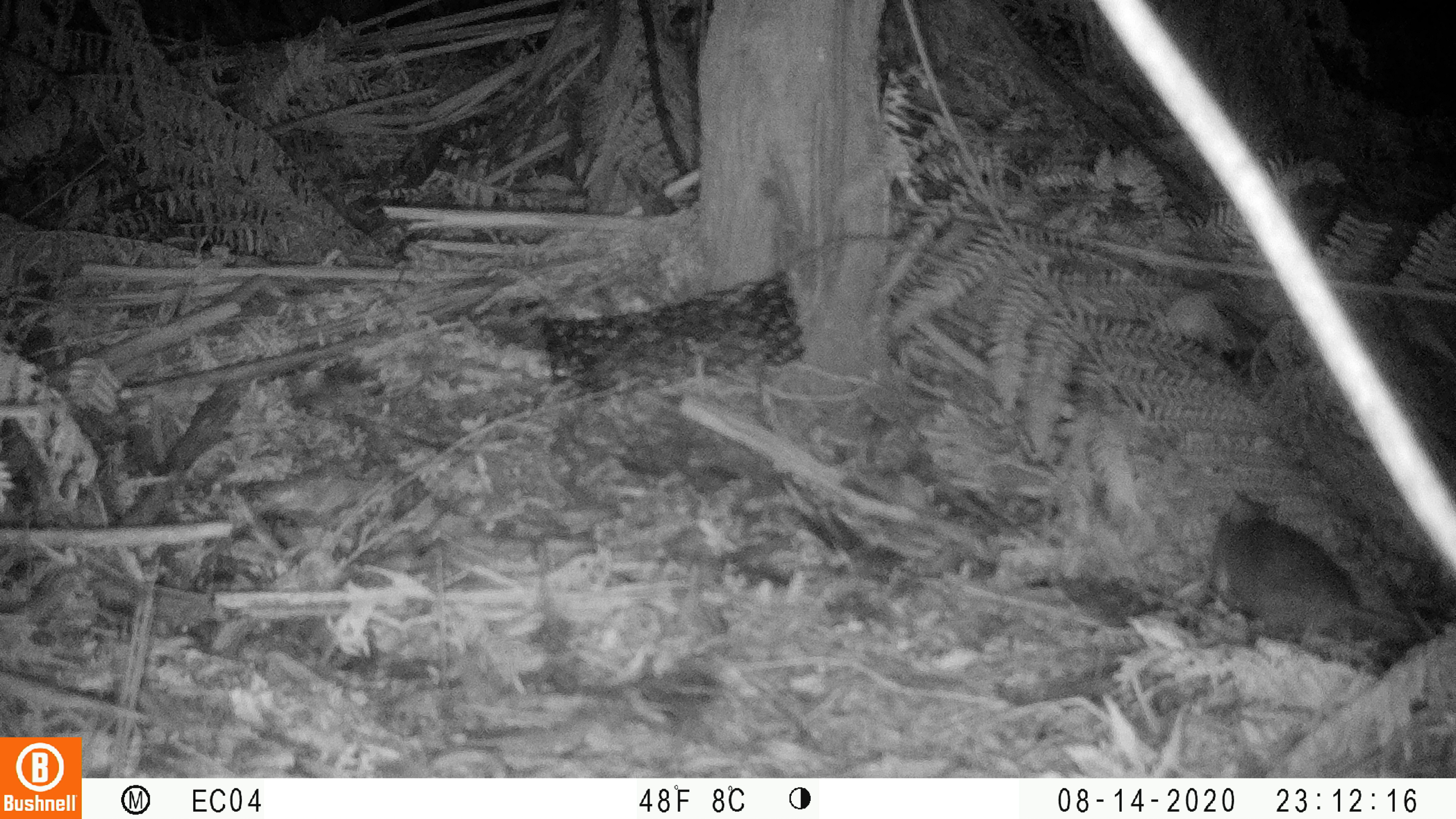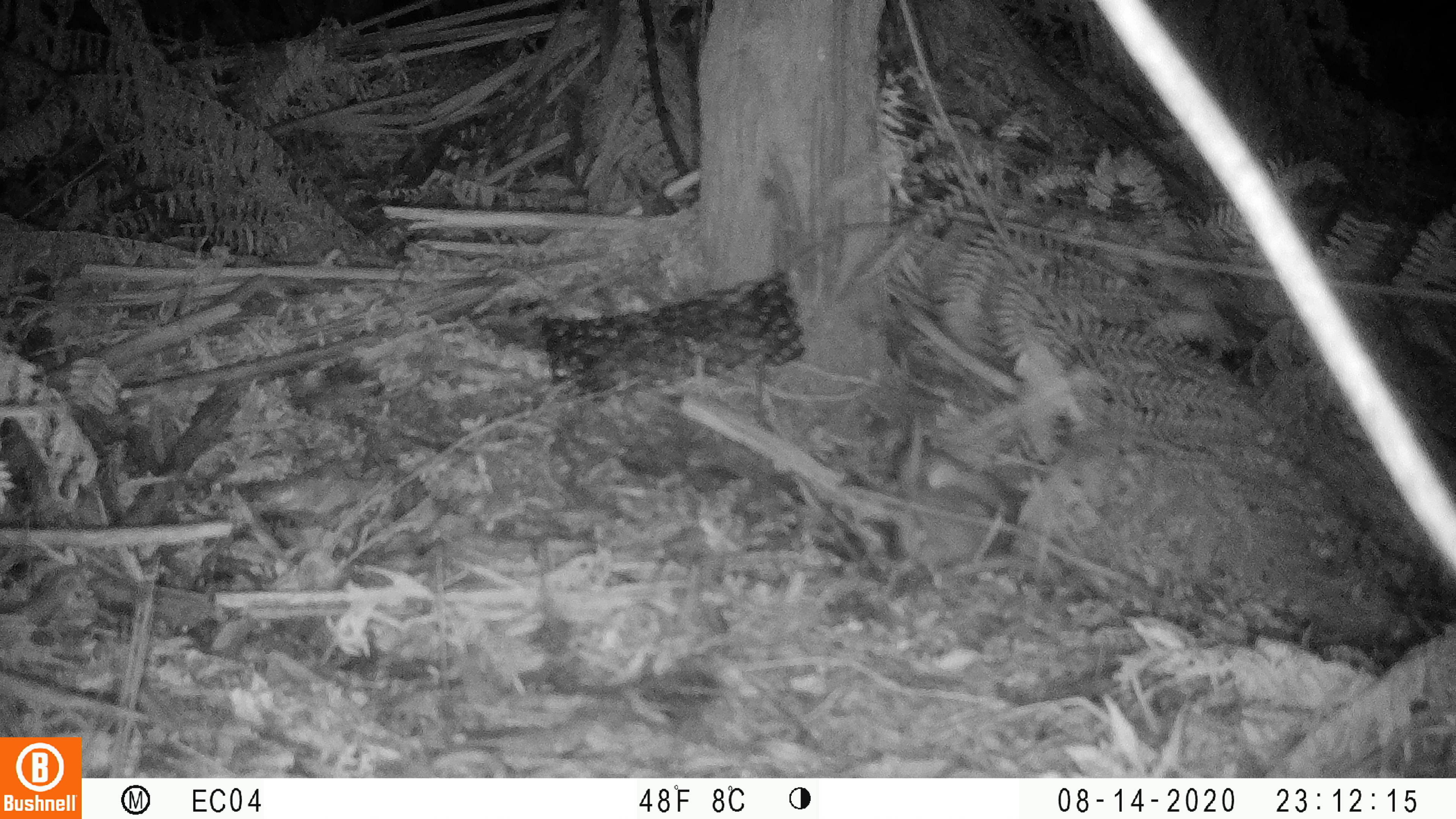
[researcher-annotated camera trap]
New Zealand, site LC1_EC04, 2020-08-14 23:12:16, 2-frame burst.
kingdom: Animalia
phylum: Chordata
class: Mammalia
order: Rodentia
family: Muridae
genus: Rattus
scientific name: Rattus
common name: rat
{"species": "rat (Rattus)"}